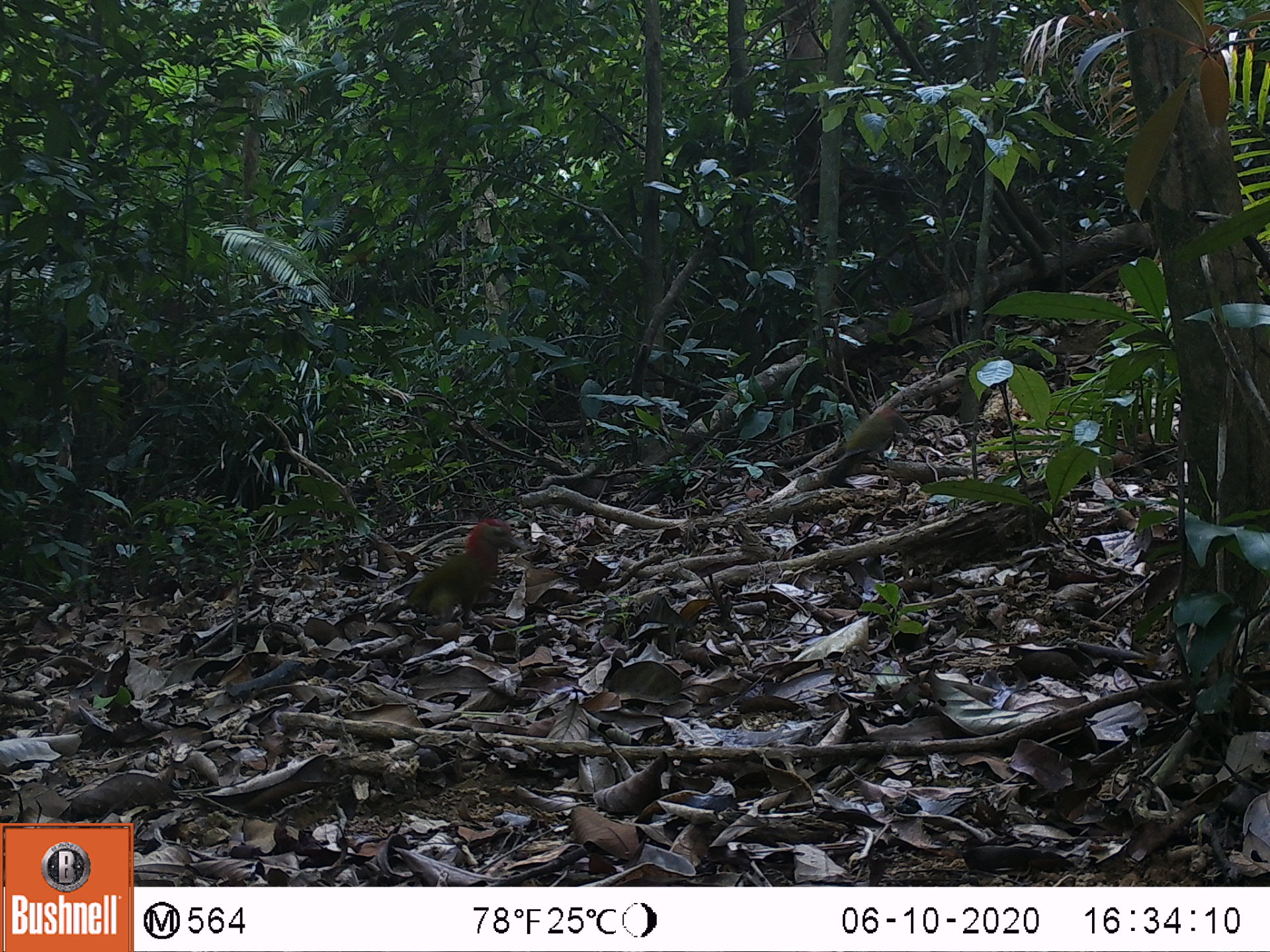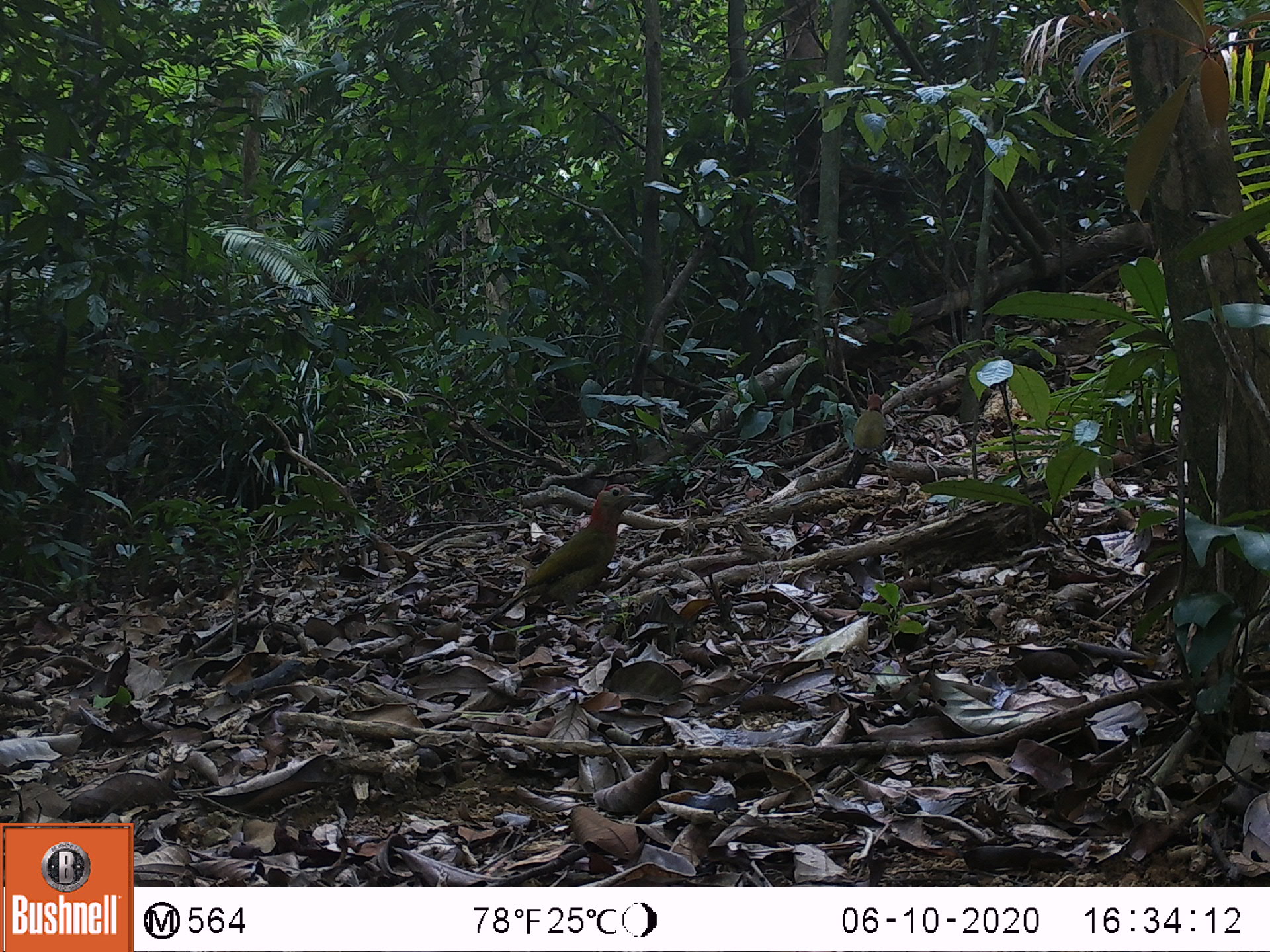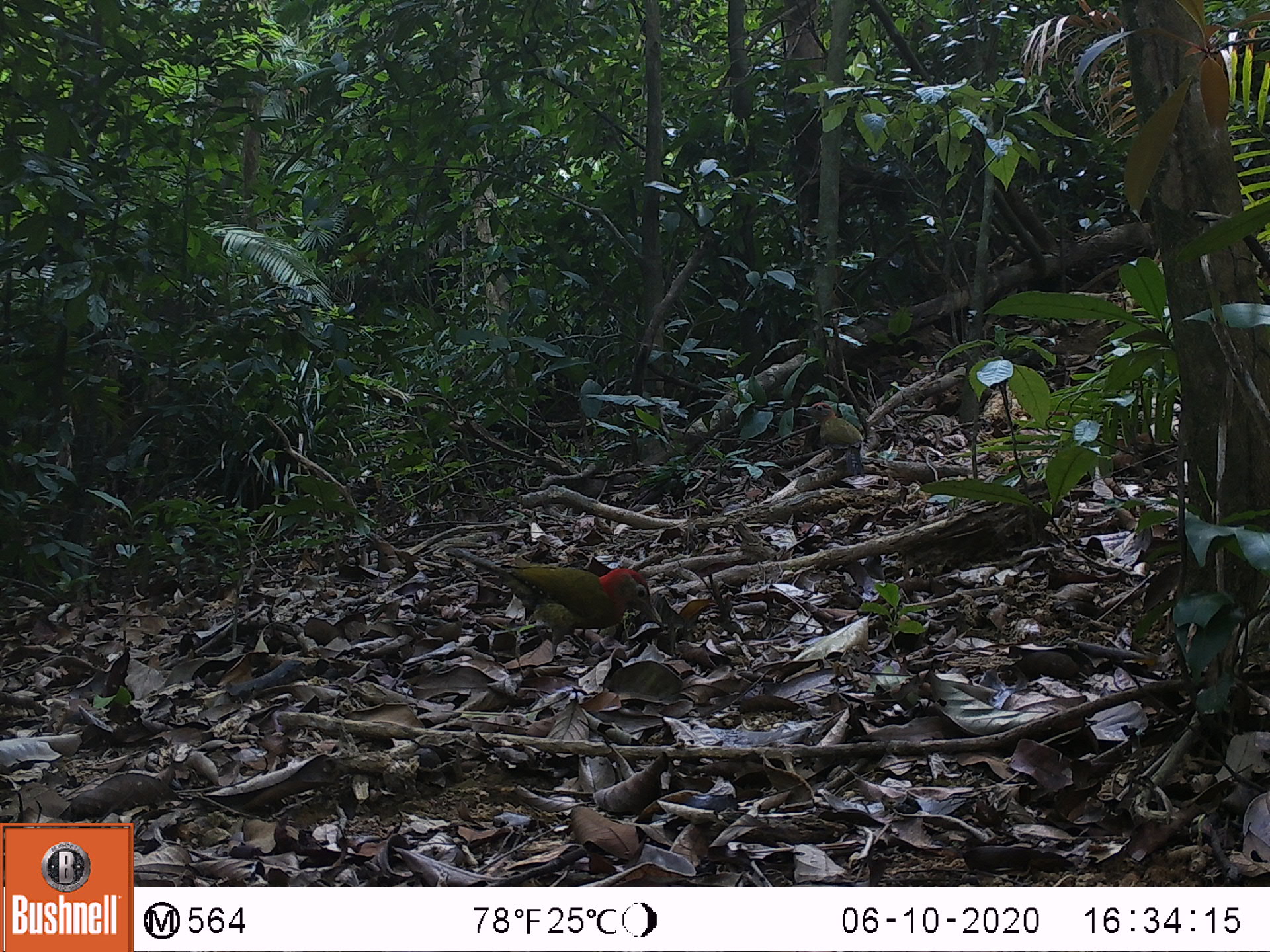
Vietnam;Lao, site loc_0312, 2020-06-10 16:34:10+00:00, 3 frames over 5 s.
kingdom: Animalia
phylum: Chordata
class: Aves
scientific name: Aves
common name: bird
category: unidentified bird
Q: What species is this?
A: Unidentified bird (bird) (Aves).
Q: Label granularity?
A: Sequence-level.